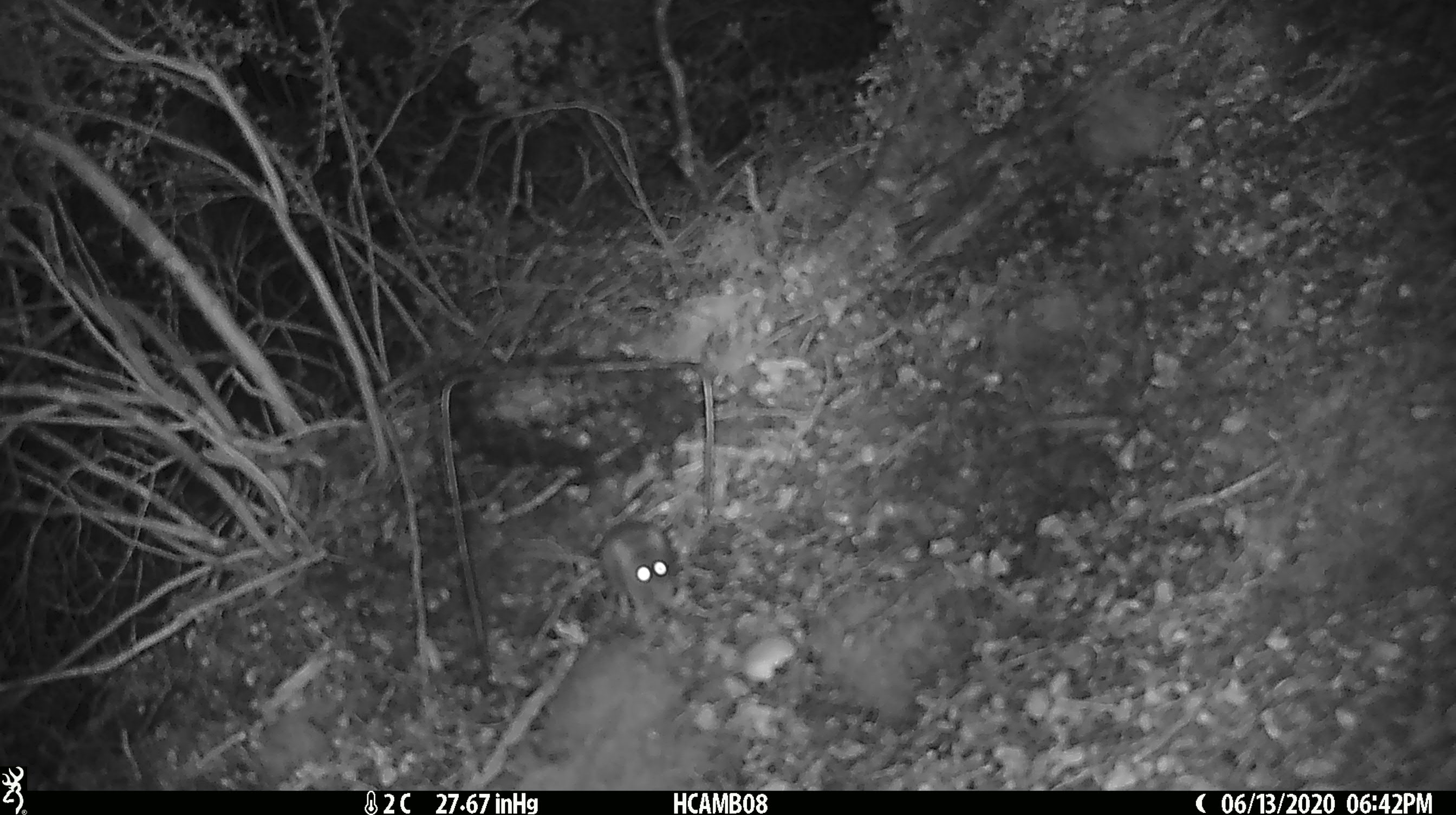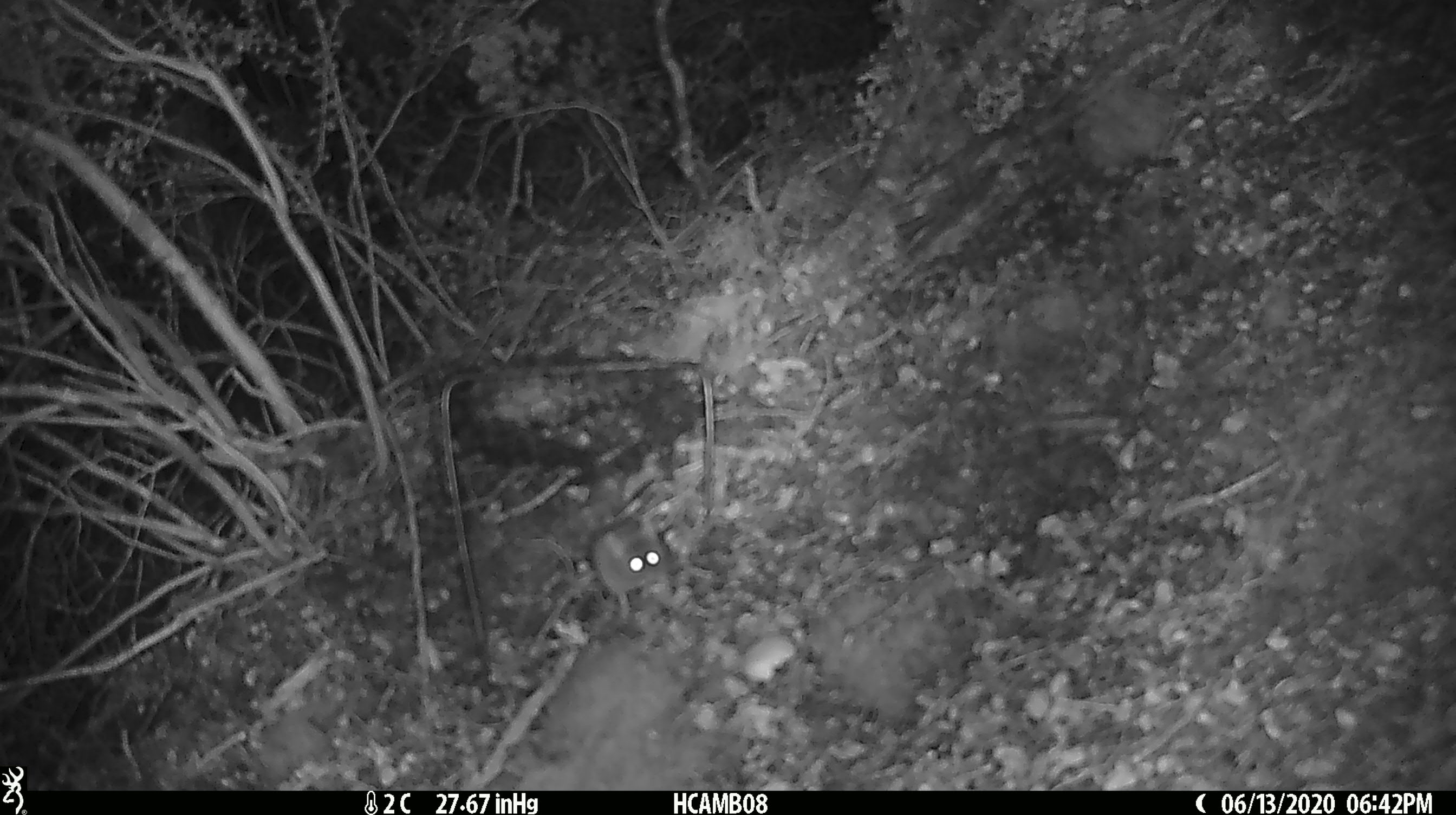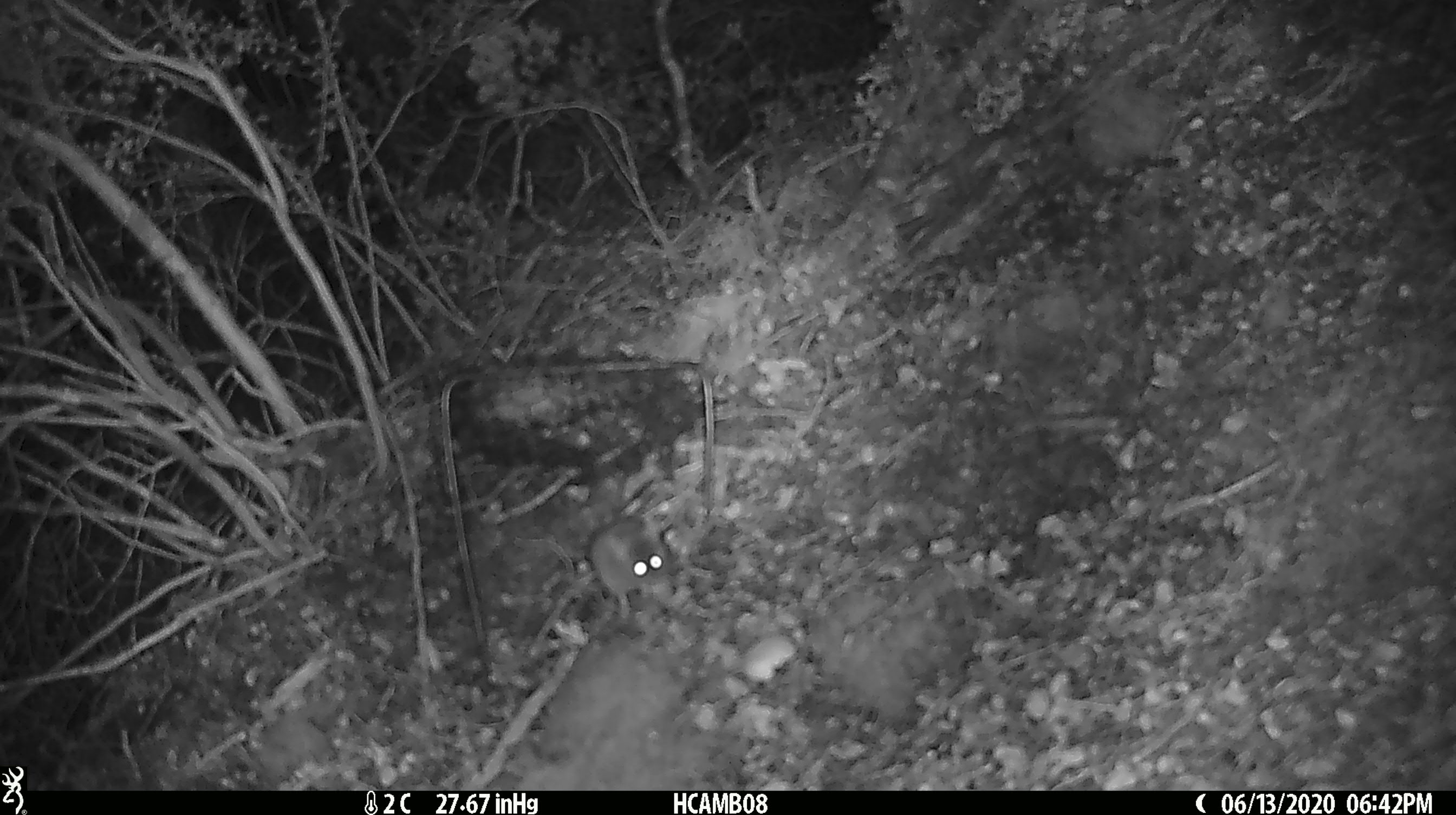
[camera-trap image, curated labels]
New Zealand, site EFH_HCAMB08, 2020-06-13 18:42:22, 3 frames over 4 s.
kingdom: Animalia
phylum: Chordata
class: Mammalia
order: Rodentia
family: Muridae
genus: Mus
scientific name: Mus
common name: mouse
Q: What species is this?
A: Mouse (Mus).